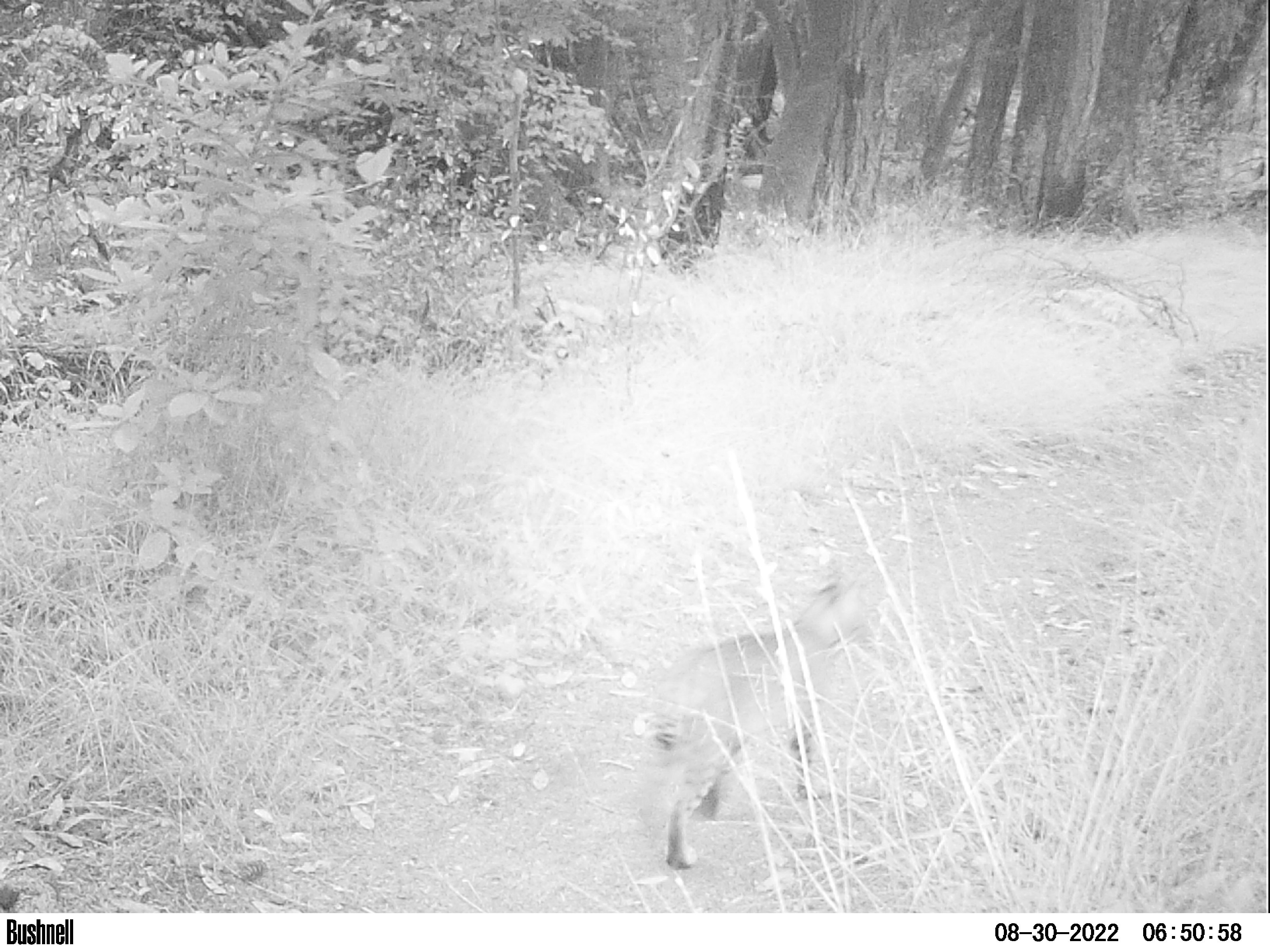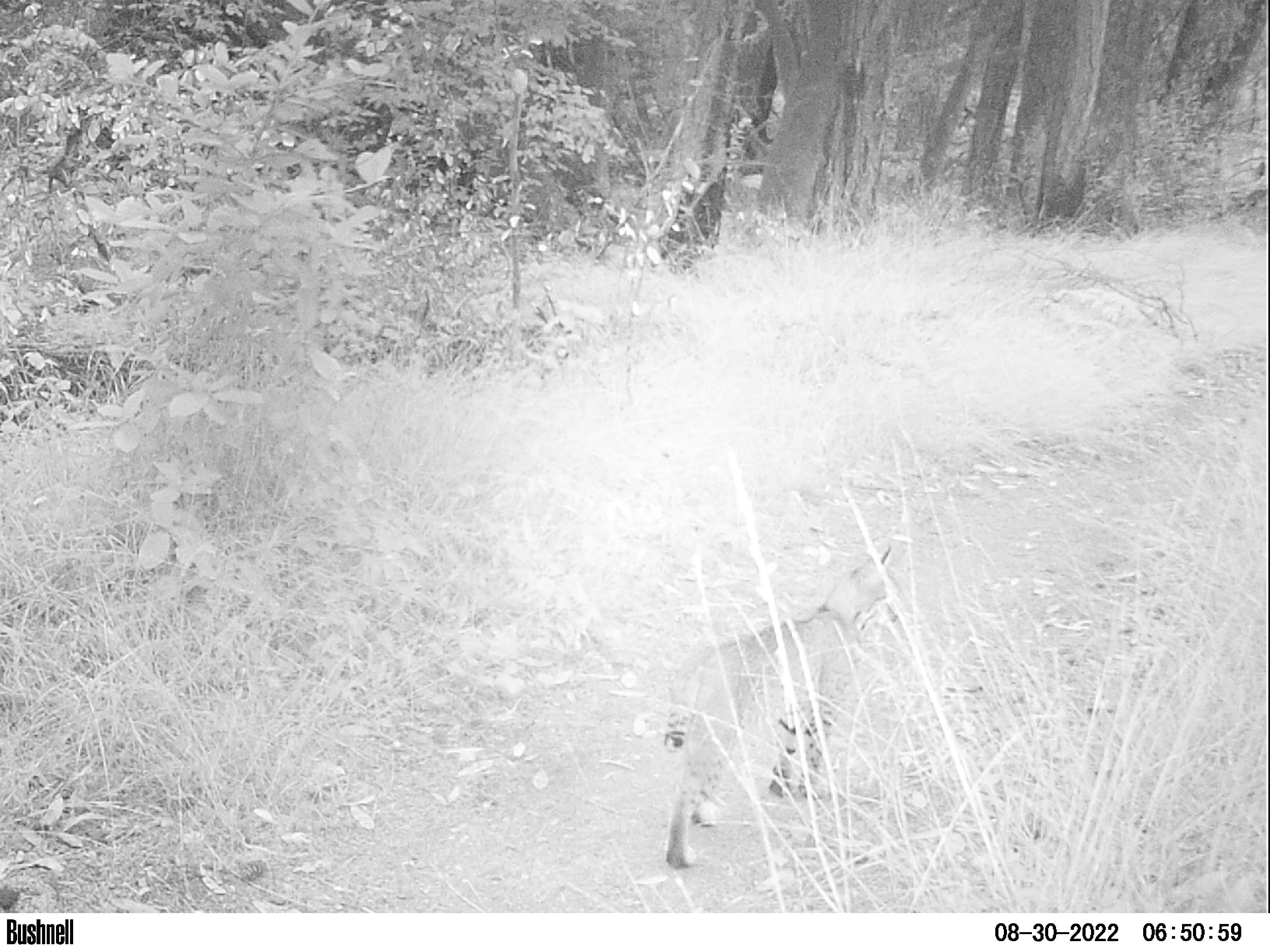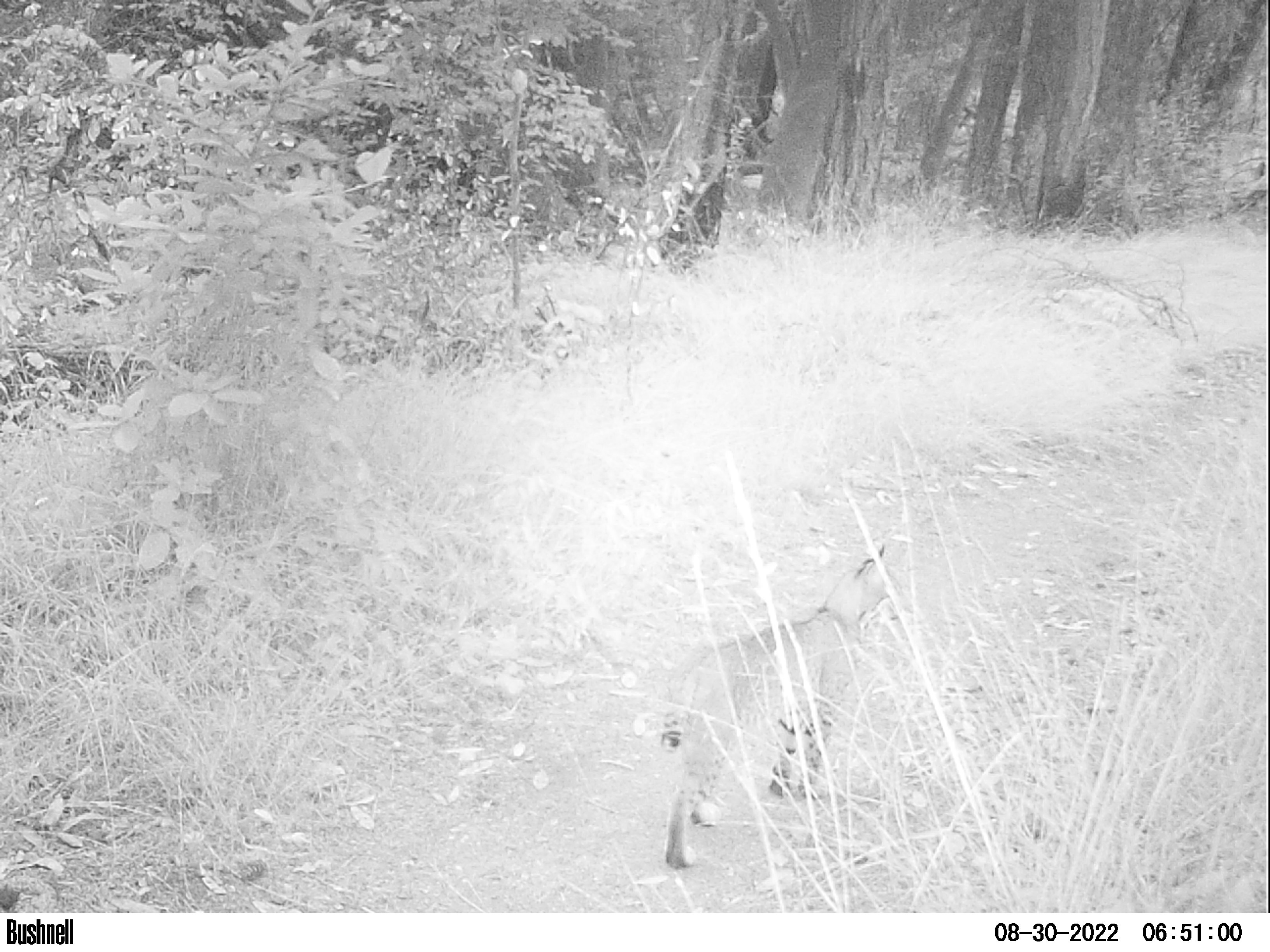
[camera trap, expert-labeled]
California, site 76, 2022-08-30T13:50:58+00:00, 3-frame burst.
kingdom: Animalia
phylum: Chordata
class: Mammalia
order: Carnivora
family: Felidae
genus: Lynx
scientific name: Lynx rufus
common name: bobcat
Bobcat (Lynx rufus).